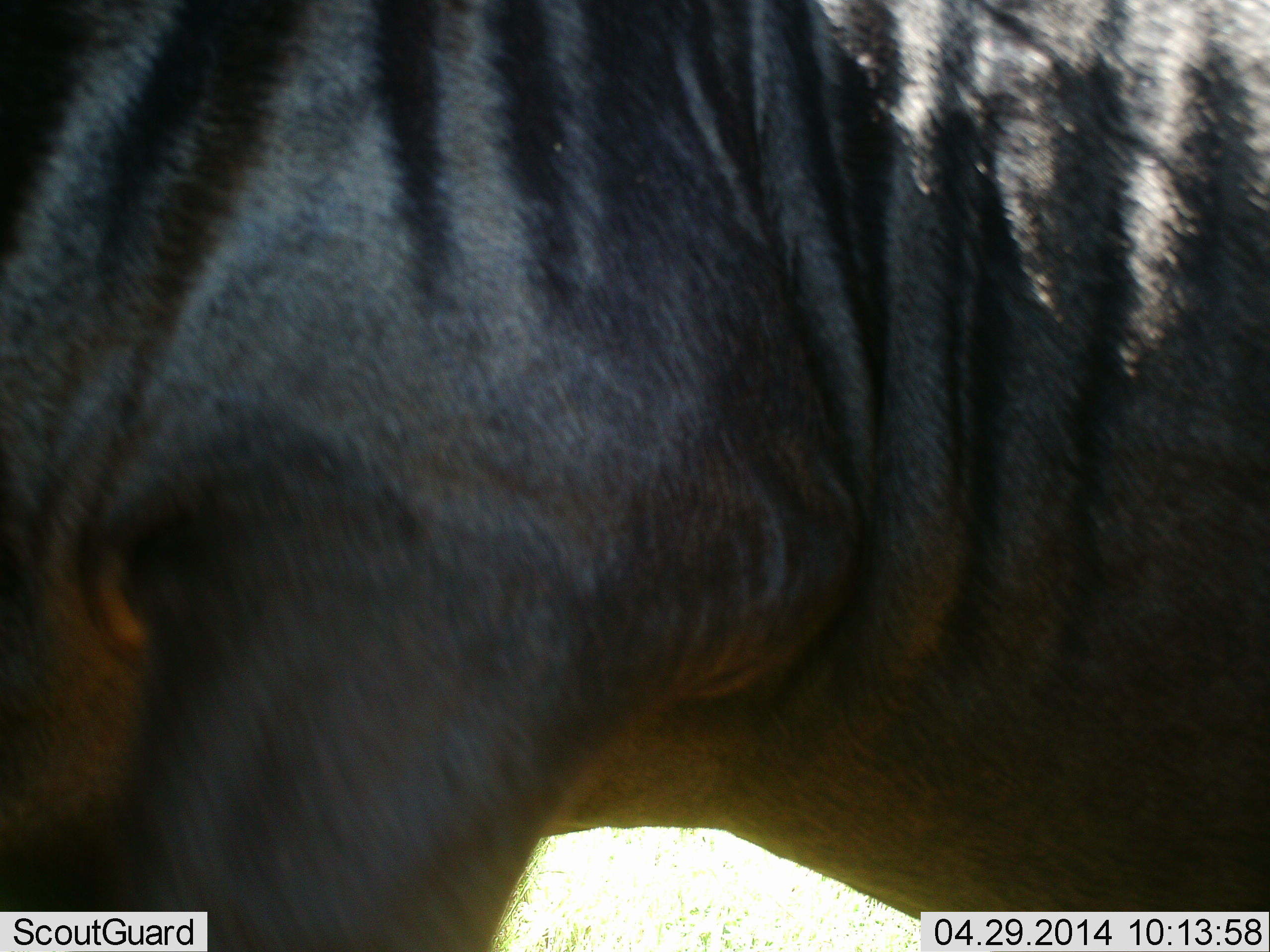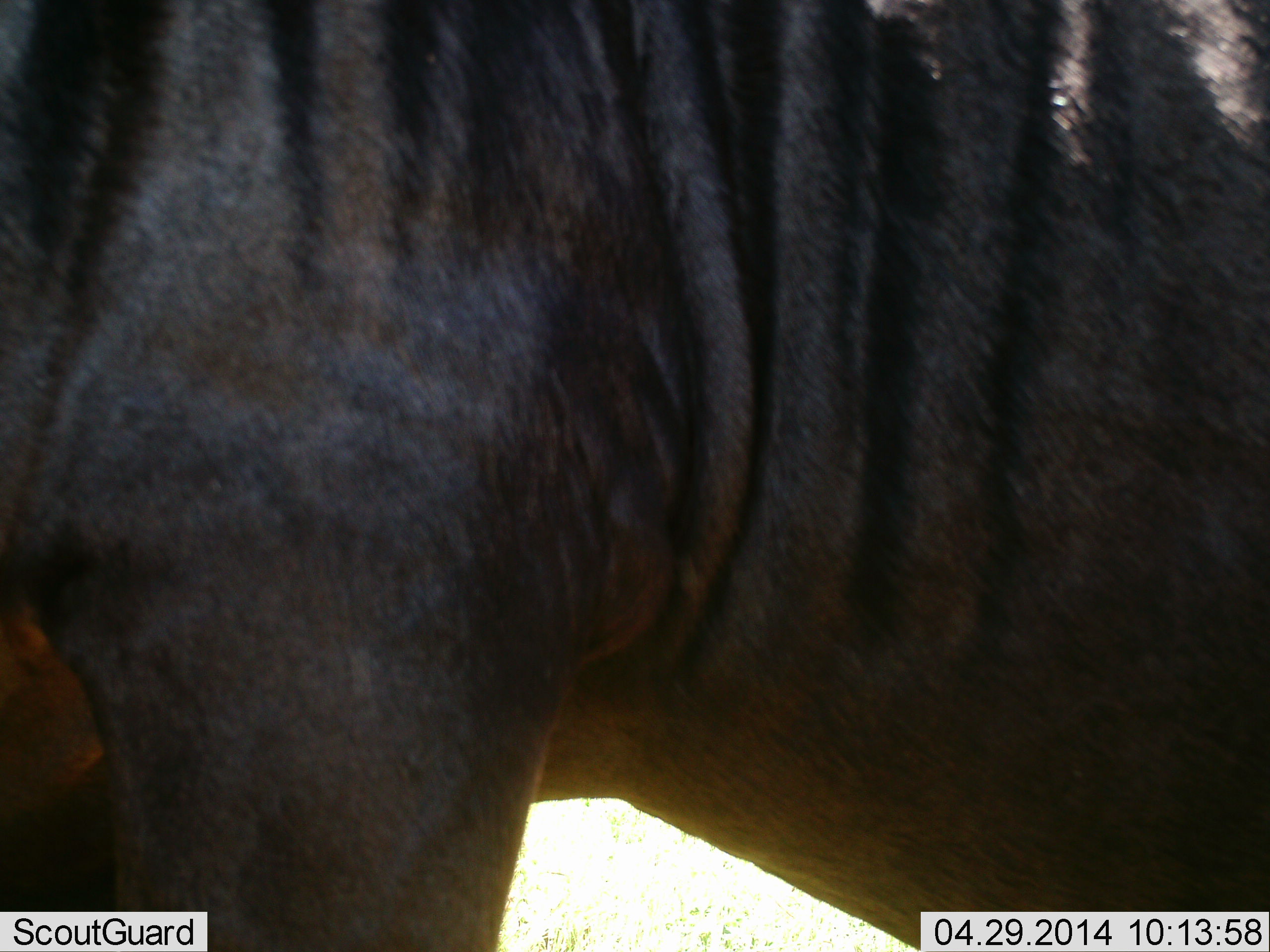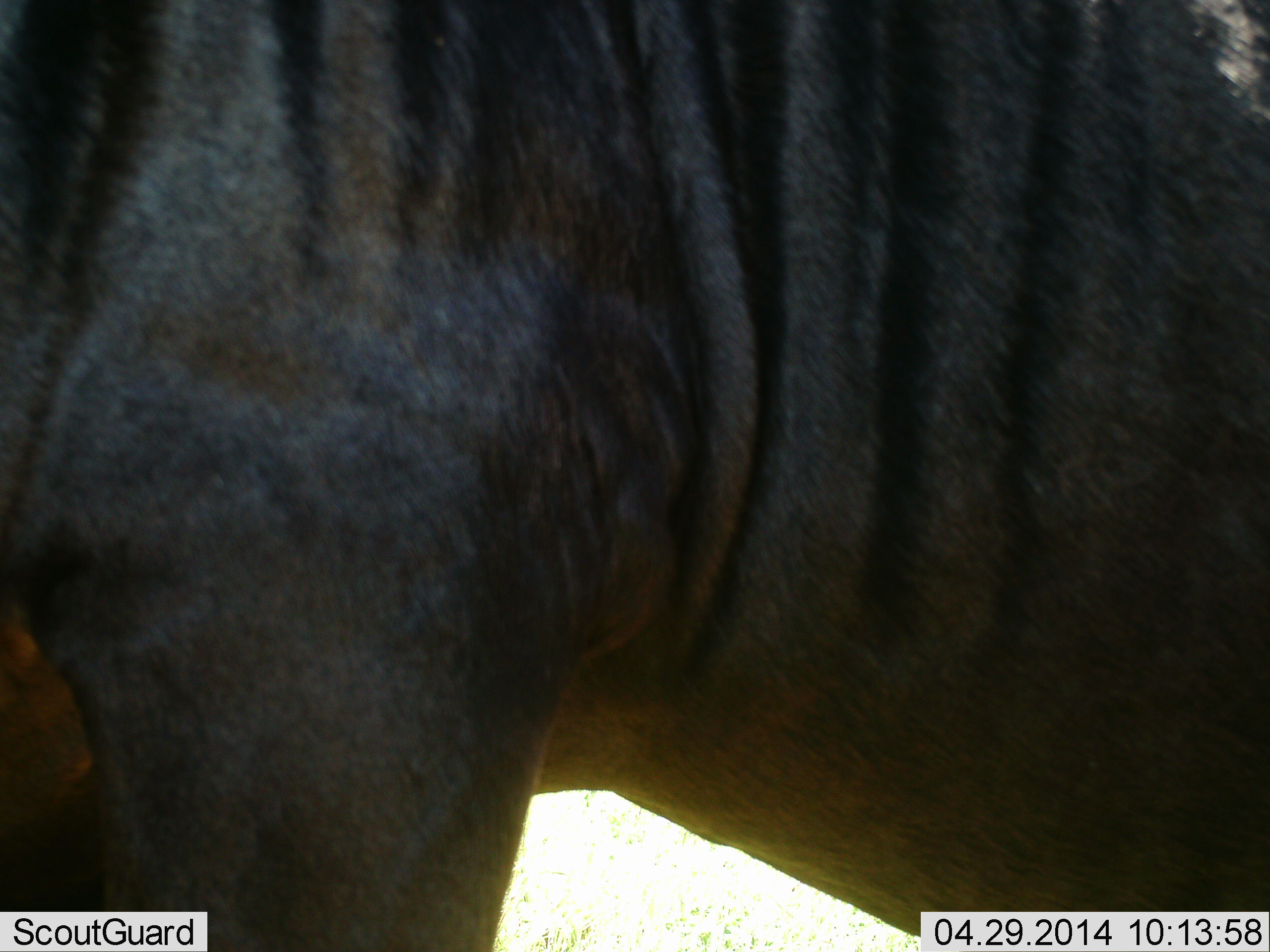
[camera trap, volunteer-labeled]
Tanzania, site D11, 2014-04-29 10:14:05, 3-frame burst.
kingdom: Animalia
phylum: Chordata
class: Mammalia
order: Artiodactyla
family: Bovidae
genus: Connochaetes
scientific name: Connochaetes taurinus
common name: blue wildebeest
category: wildebeest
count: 1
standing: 100%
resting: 0%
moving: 0%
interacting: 0%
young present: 0%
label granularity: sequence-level